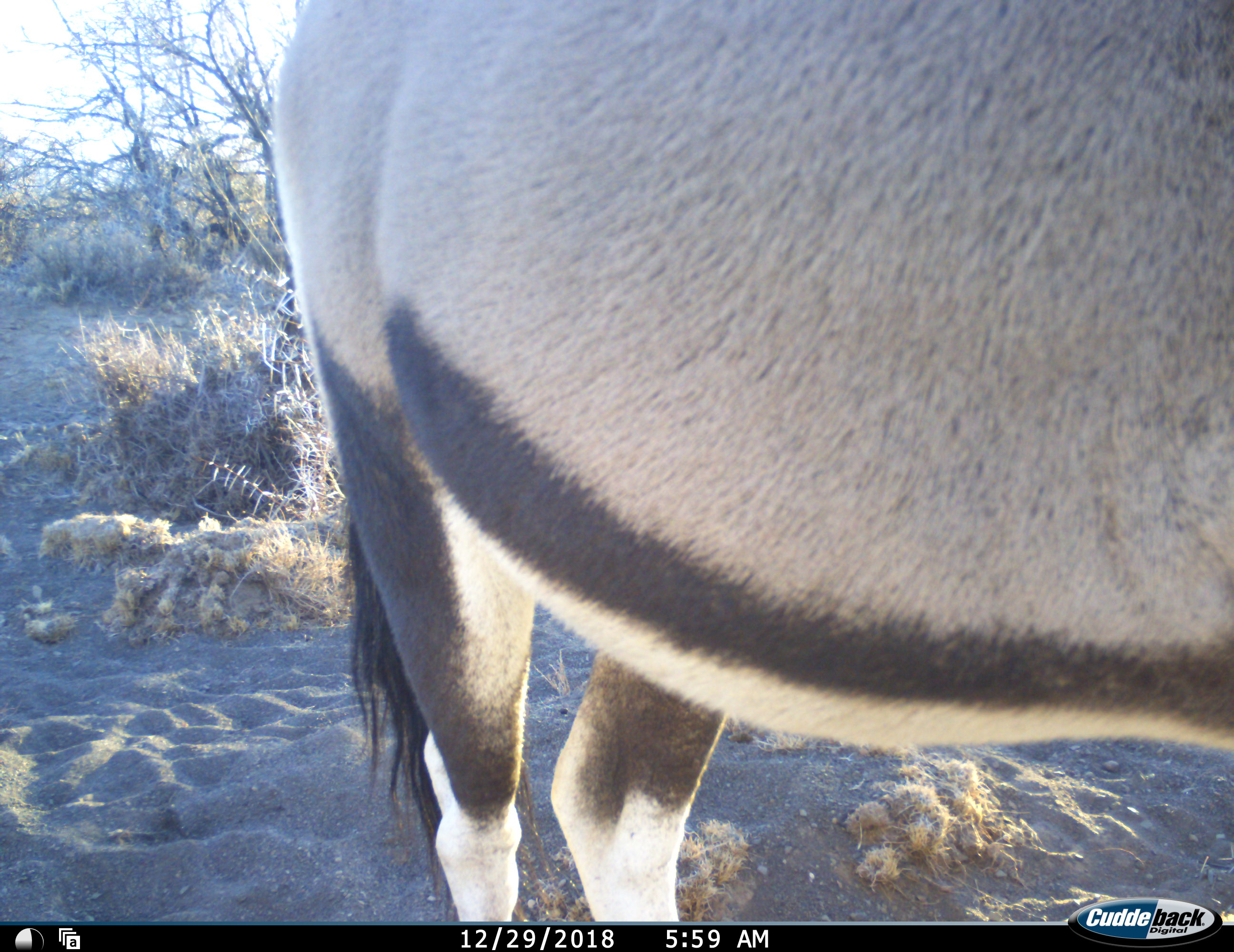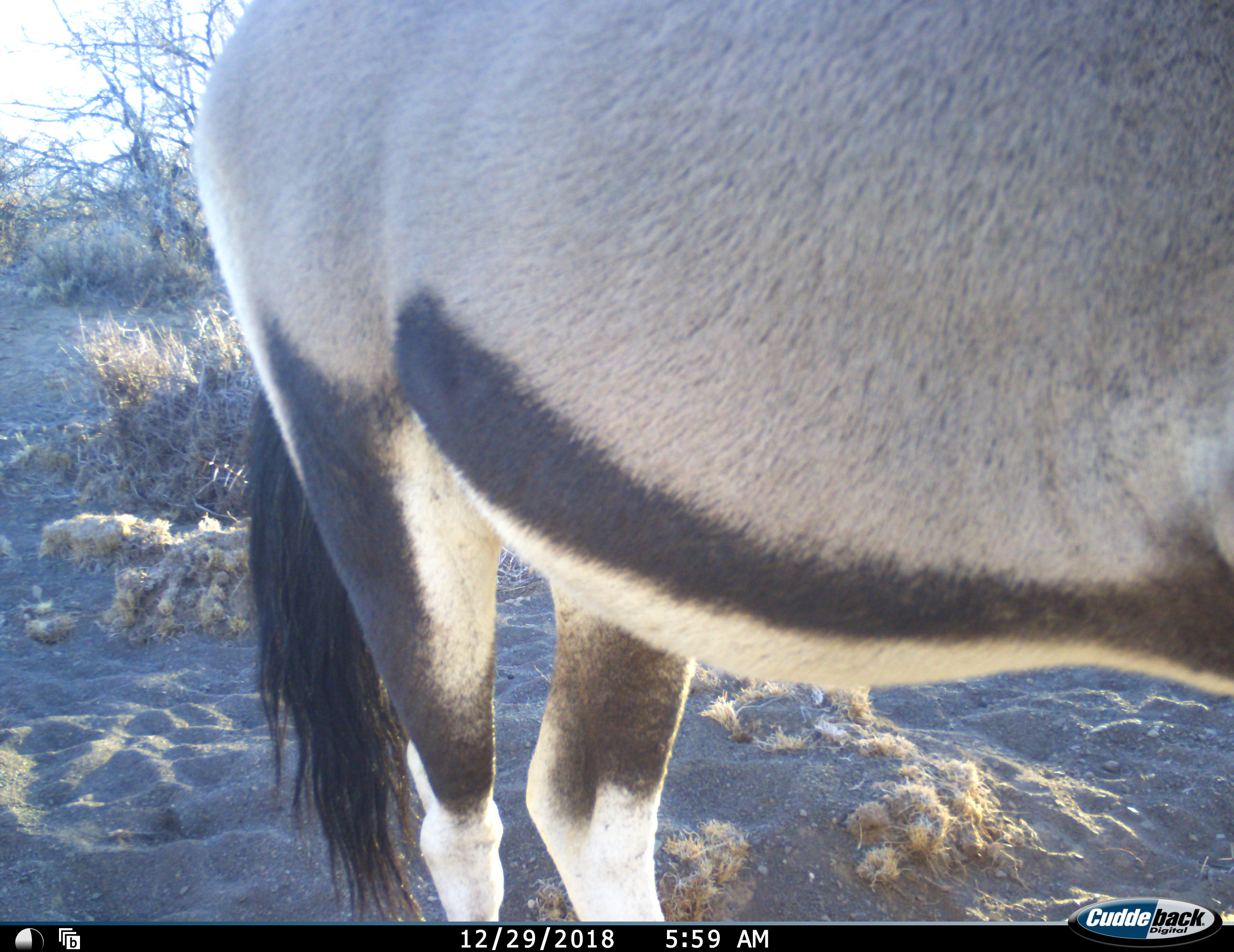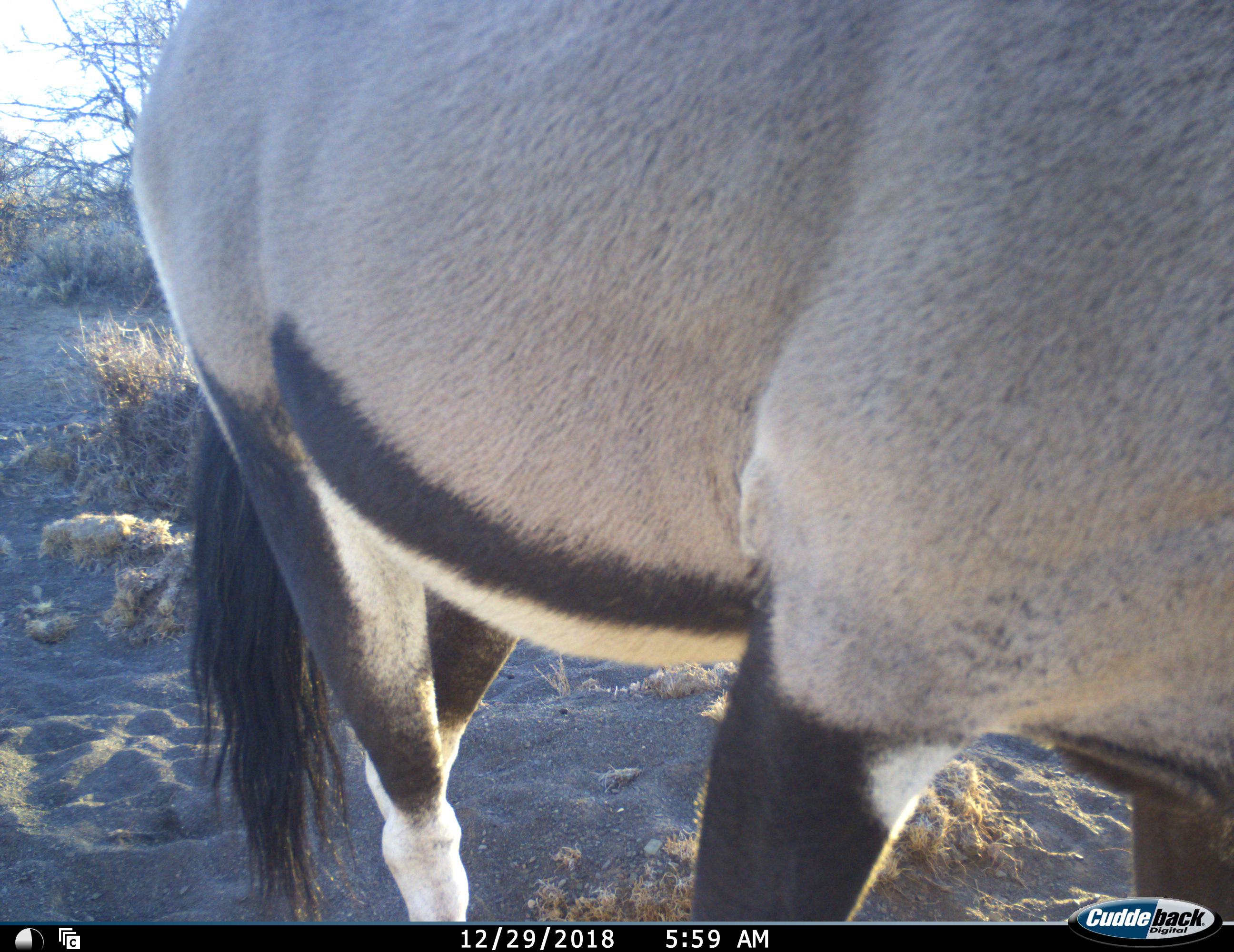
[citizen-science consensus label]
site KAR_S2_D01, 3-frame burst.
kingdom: Animalia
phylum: Chordata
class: Mammalia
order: Artiodactyla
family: Bovidae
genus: Oryx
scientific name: Oryx gazella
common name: gemsbok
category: oryx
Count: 1.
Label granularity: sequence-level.